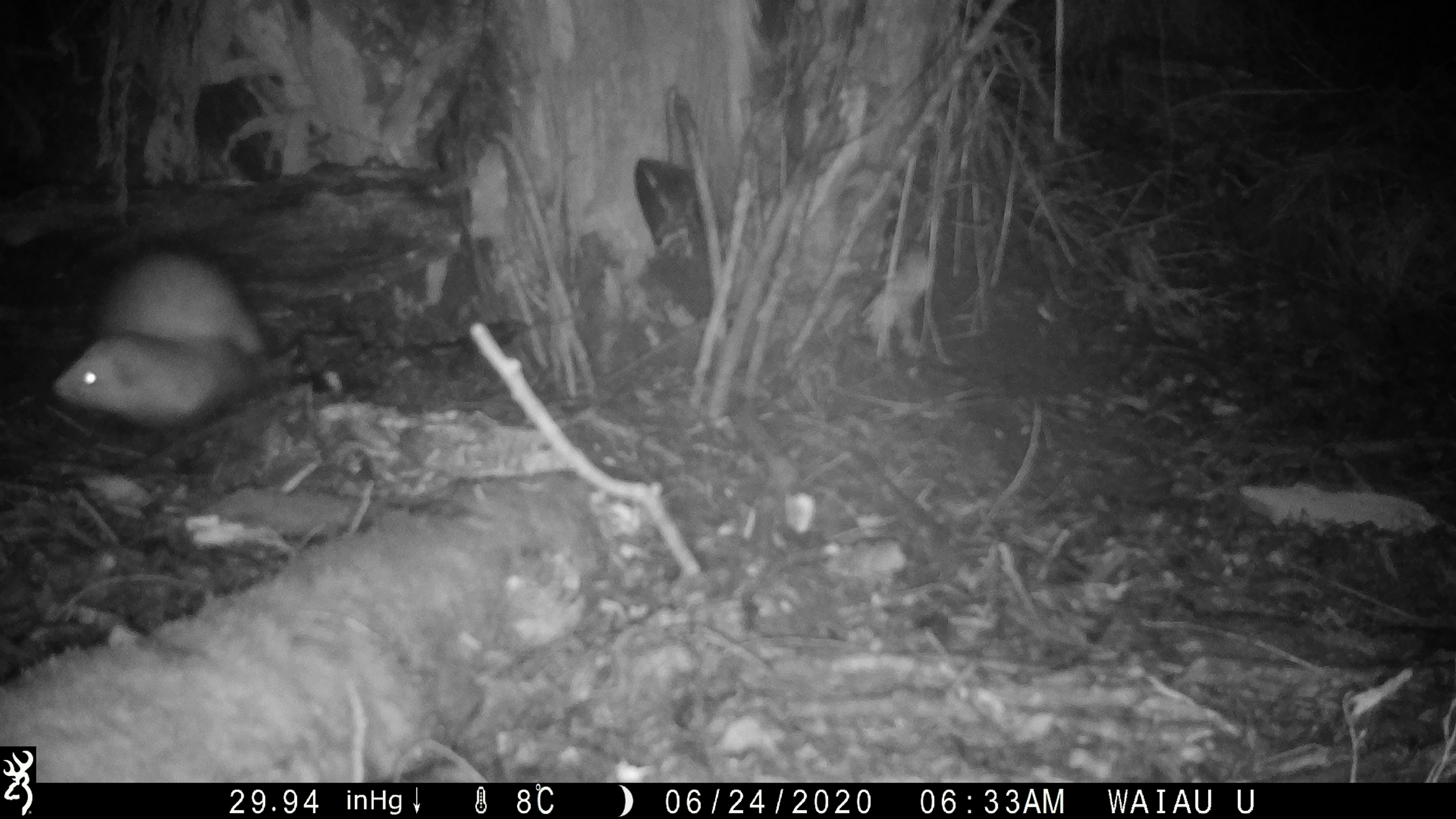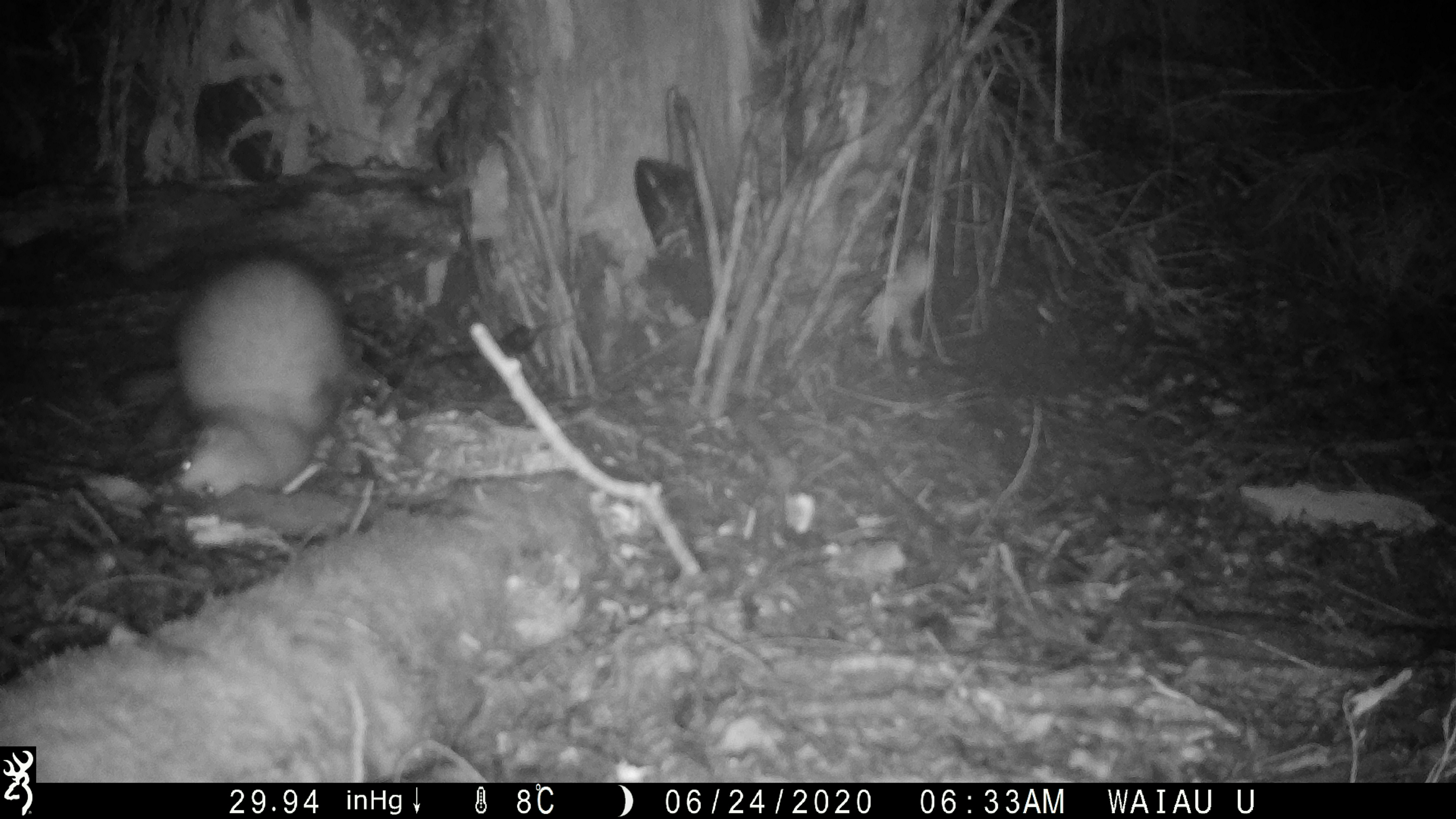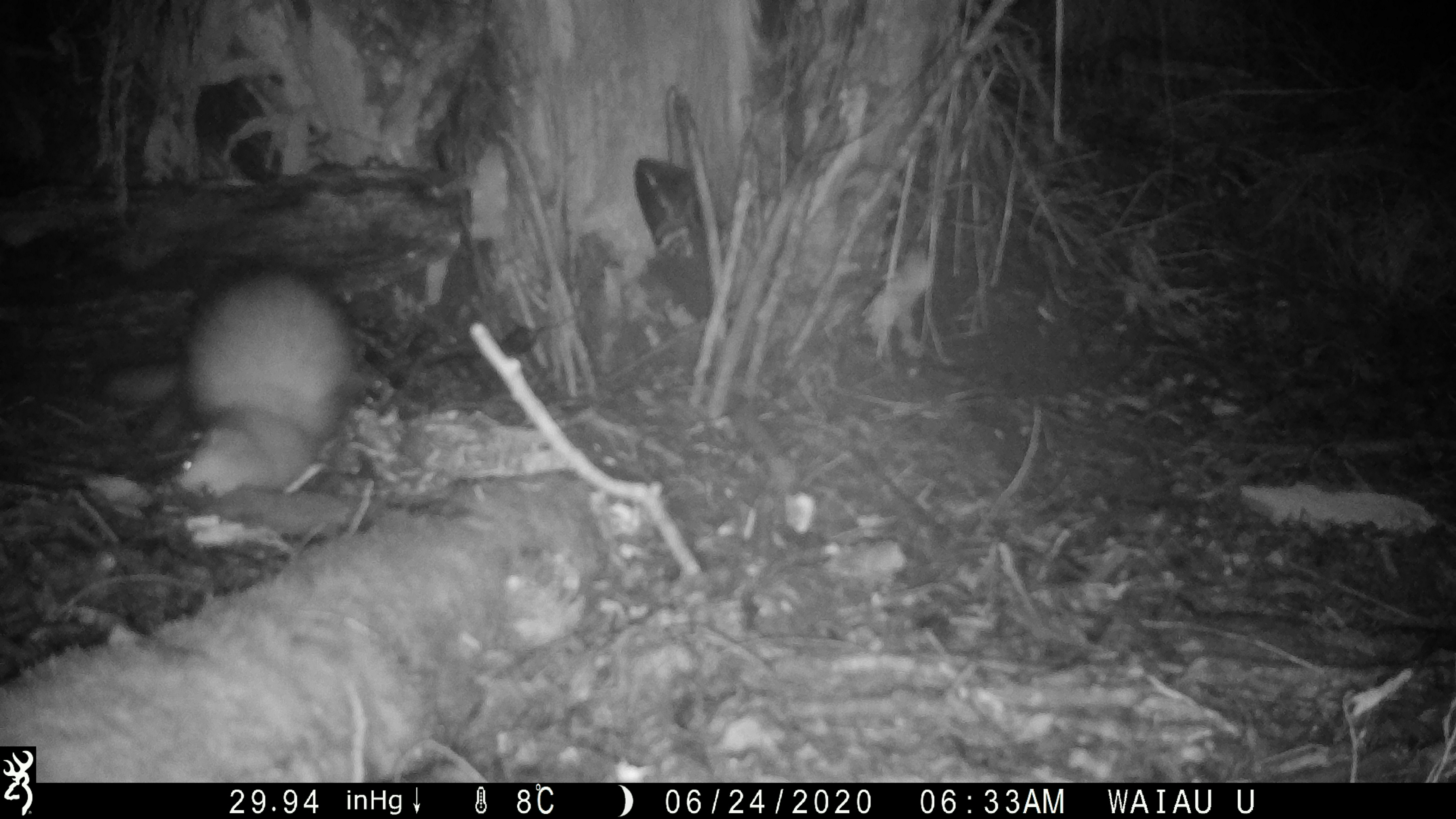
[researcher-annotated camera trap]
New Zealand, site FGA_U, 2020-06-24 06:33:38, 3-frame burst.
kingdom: Animalia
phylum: Chordata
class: Mammalia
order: Carnivora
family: Mustelidae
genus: Mustela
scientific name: Mustela furo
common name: ferret